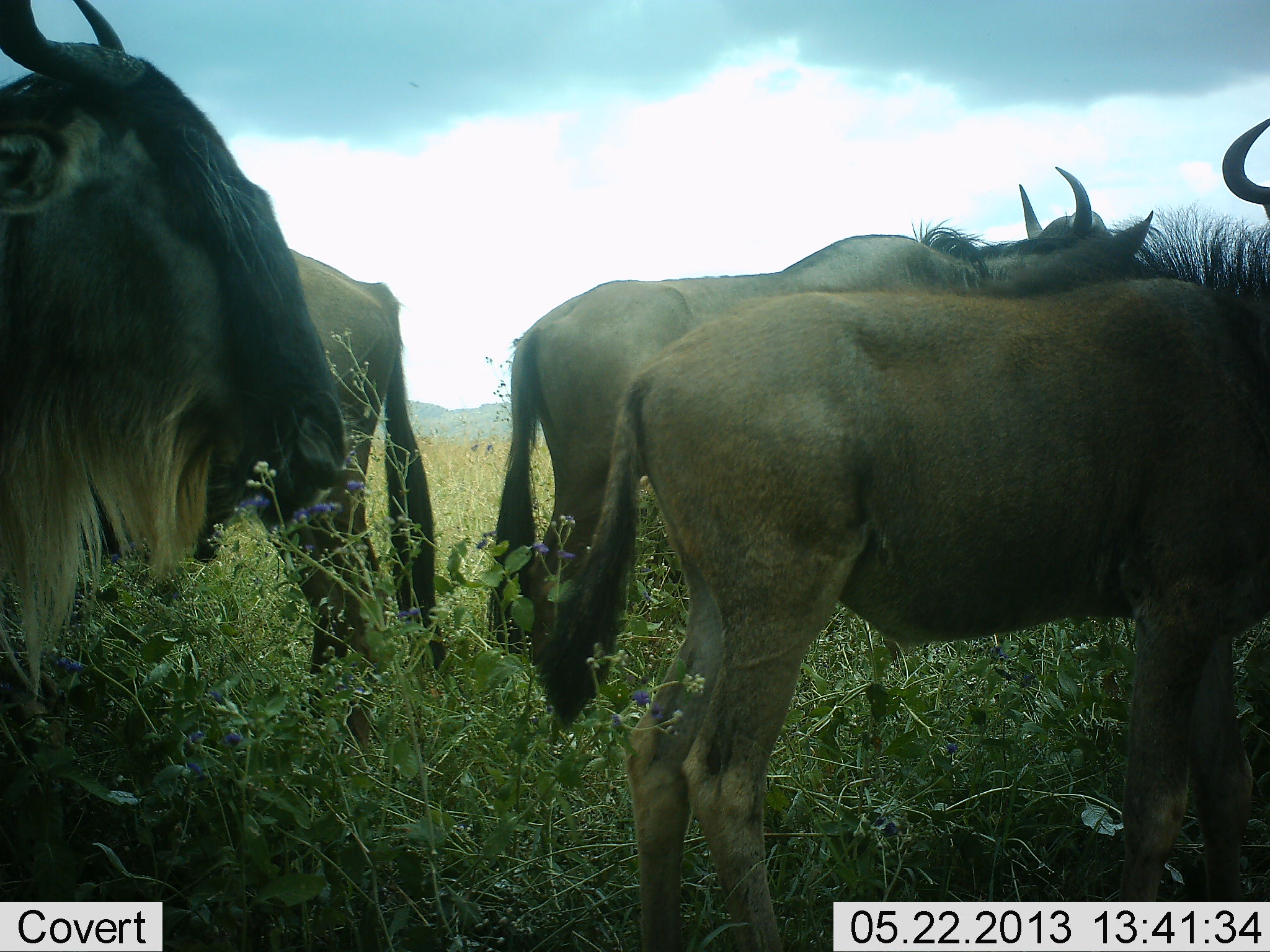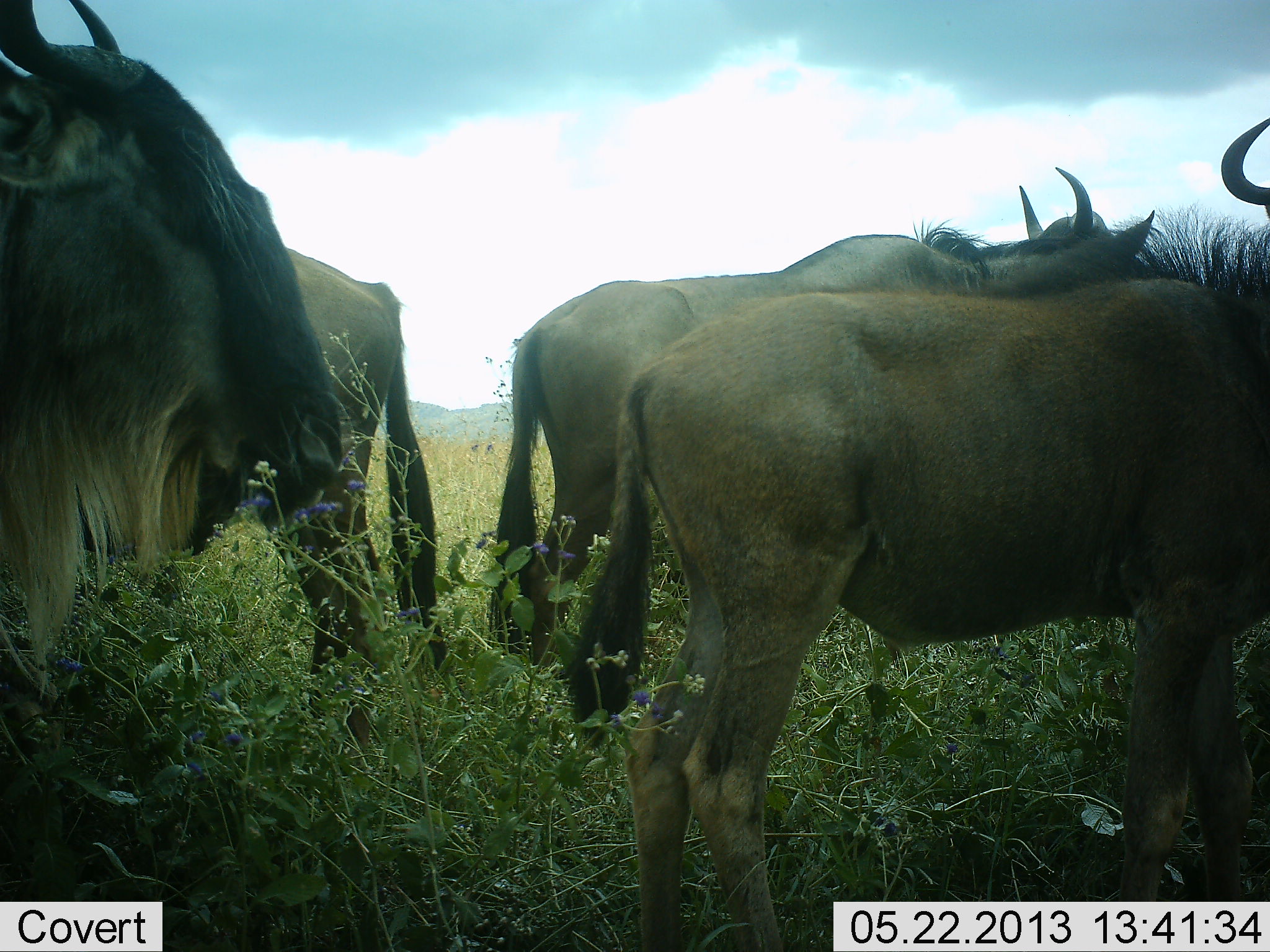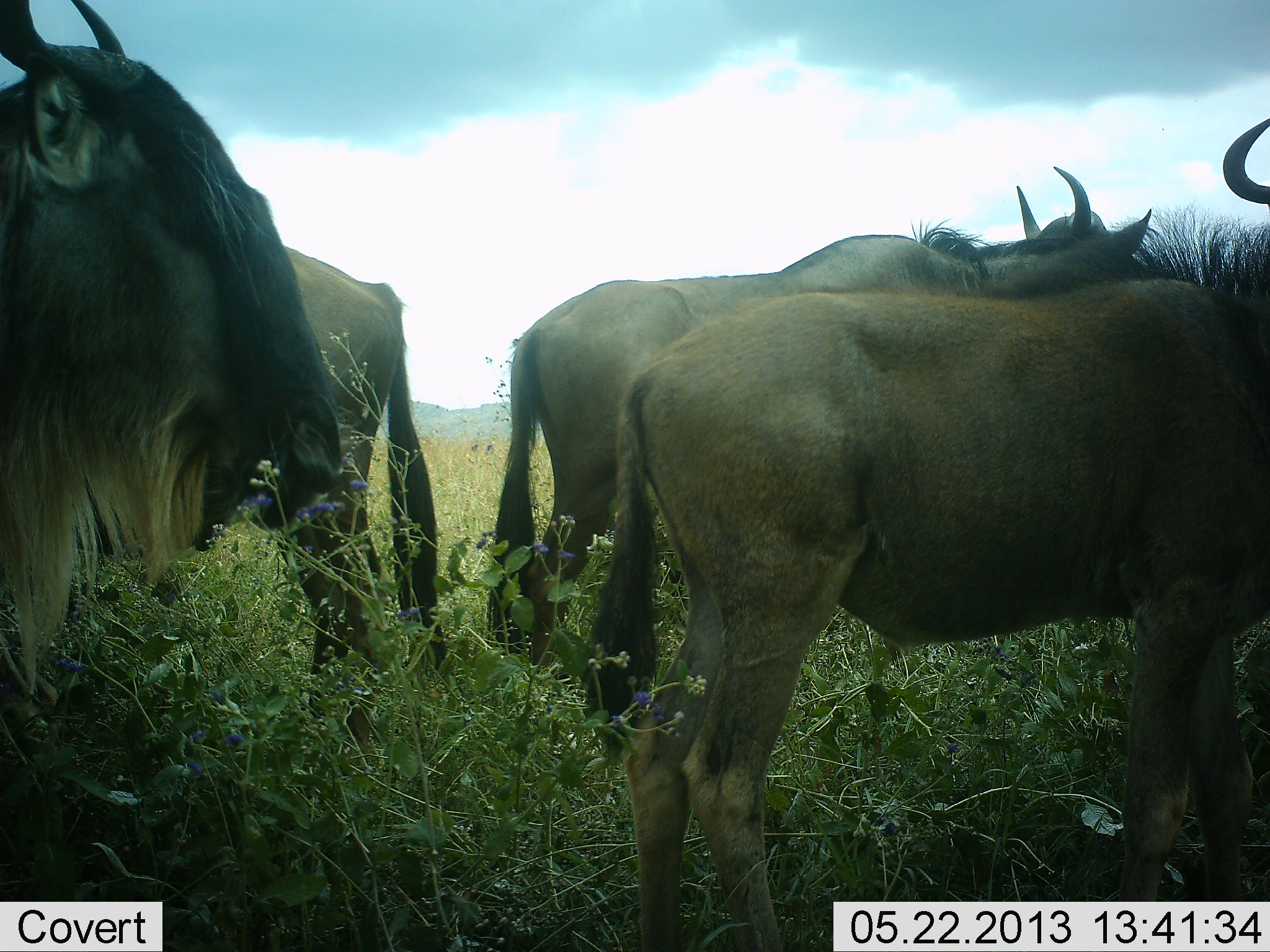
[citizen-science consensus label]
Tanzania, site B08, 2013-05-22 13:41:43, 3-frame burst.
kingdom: Animalia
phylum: Chordata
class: Mammalia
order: Artiodactyla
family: Bovidae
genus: Connochaetes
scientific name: Connochaetes taurinus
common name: blue wildebeest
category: wildebeest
Wildebeest (blue wildebeest) (Connochaetes taurinus), count 4. Behavior (volunteer vote fractions): standing 100%, resting 10%, moving 0%, interacting 0%. Young present (vote fraction): 0%. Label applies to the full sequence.